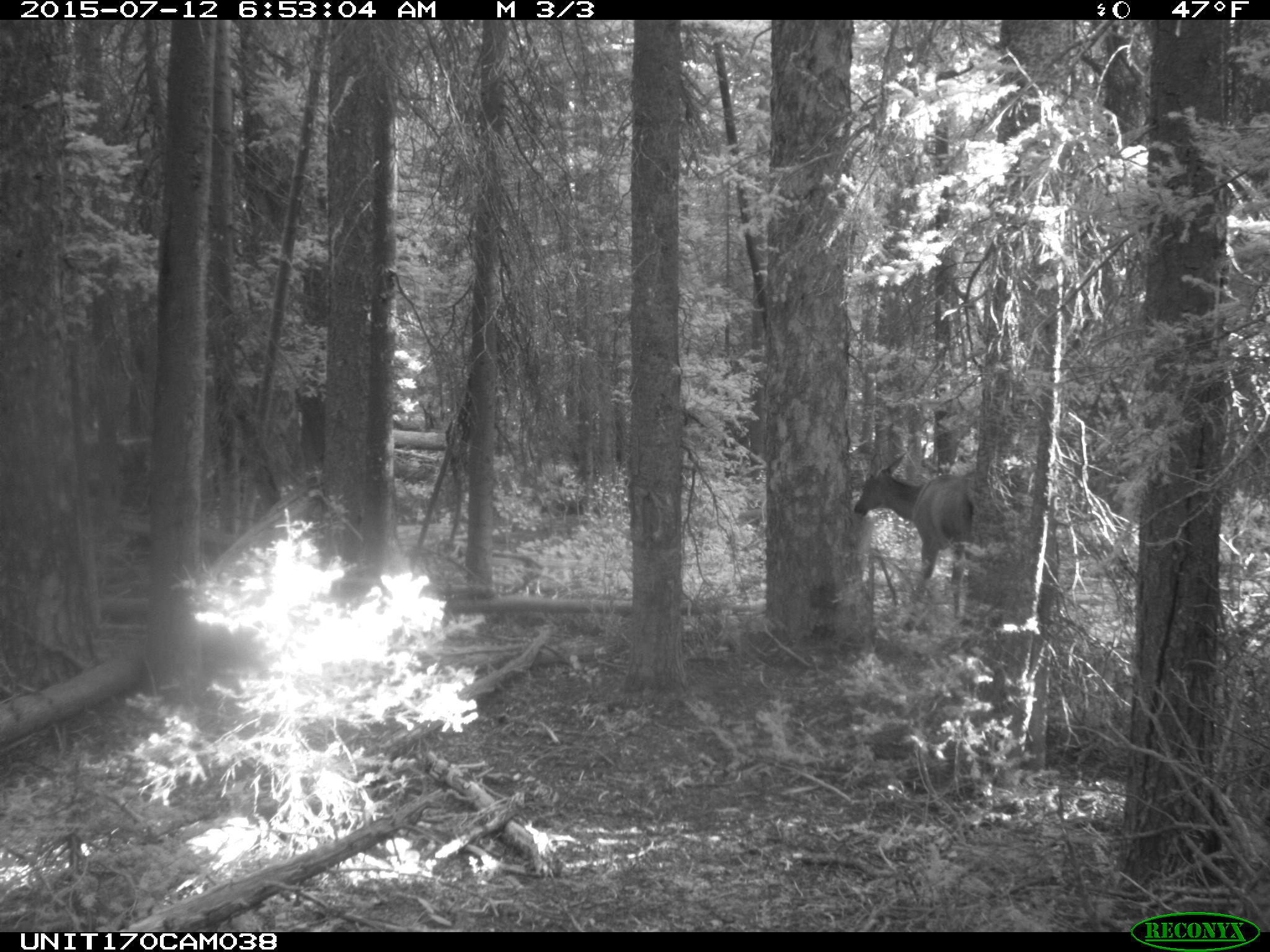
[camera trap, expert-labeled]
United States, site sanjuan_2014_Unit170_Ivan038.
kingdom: Animalia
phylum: Chordata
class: Mammalia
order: Artiodactyla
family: Cervidae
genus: Cervus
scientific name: Cervus elaphus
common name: red deer